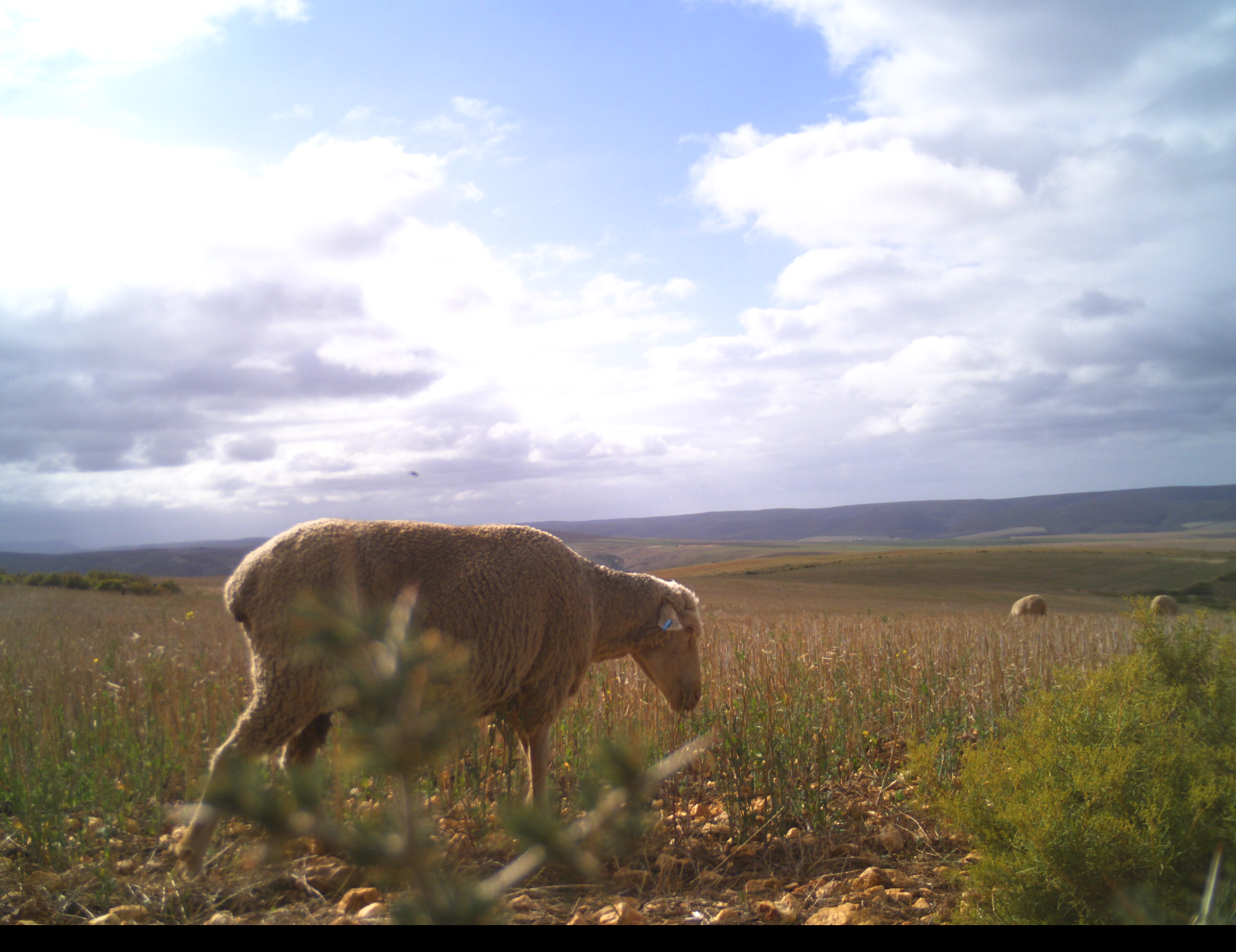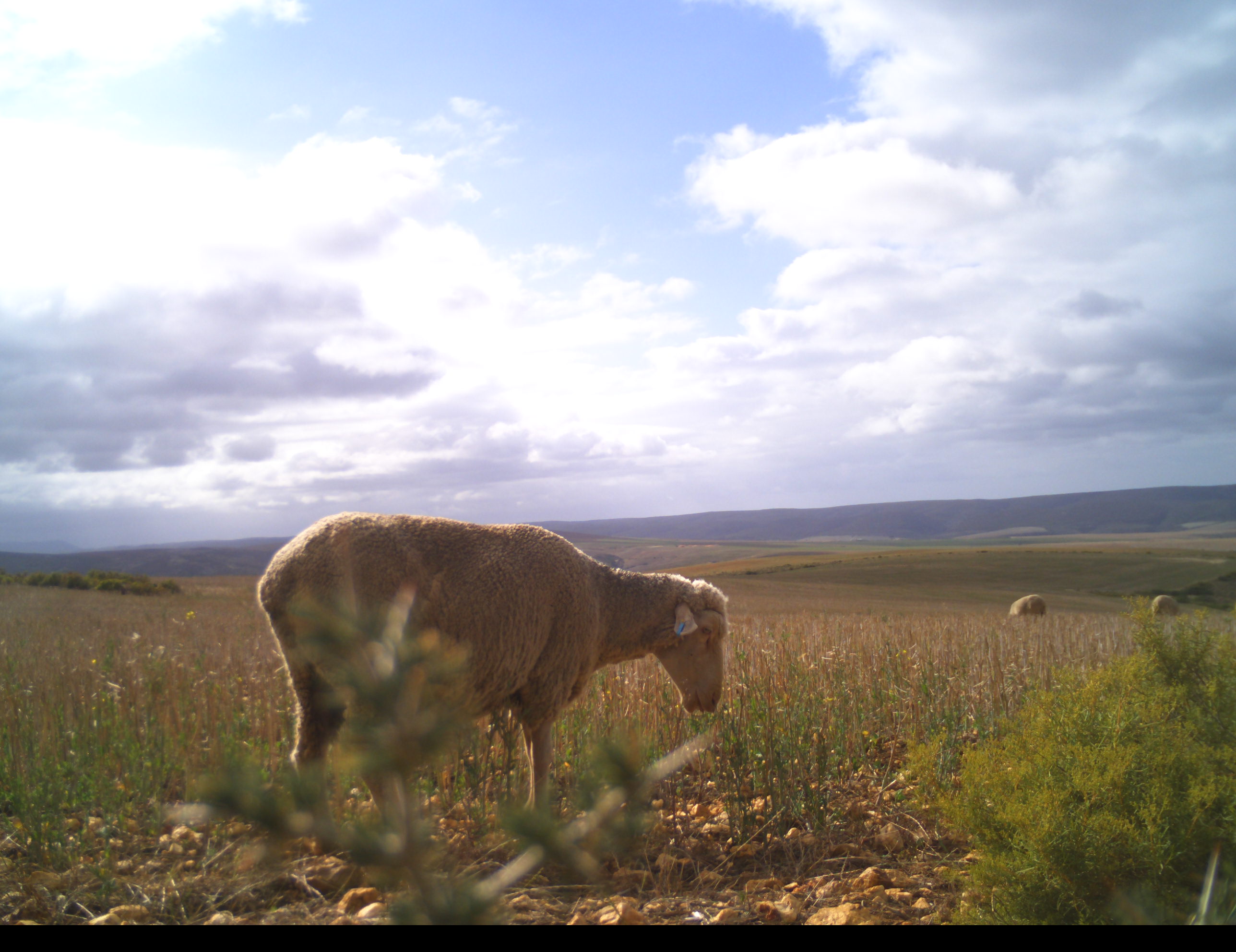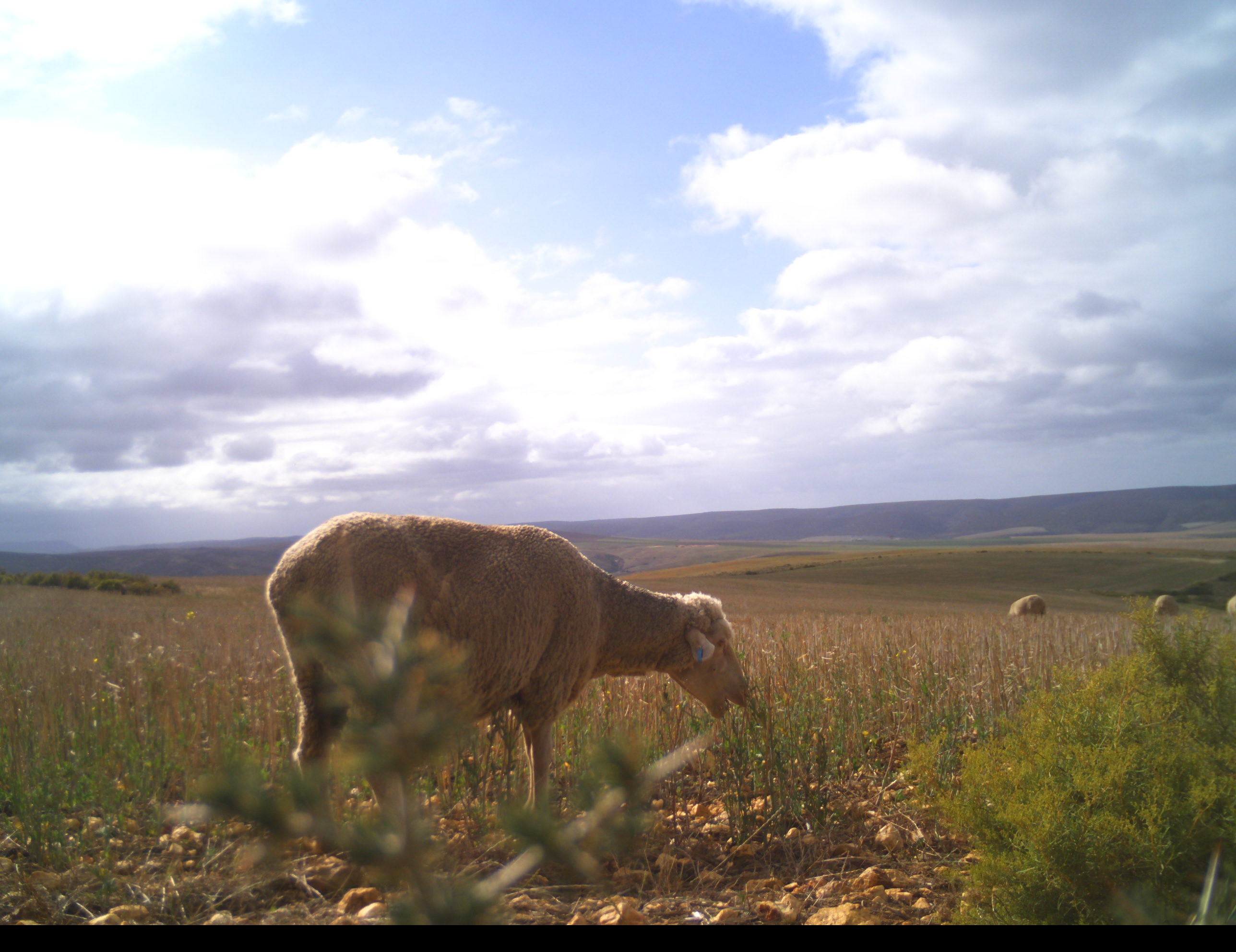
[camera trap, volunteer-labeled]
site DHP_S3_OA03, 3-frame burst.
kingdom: Animalia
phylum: Chordata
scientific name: Vertebrata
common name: domestic animal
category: domesticanimal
Domesticanimal (domestic animal) (Vertebrata), count 4. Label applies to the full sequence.